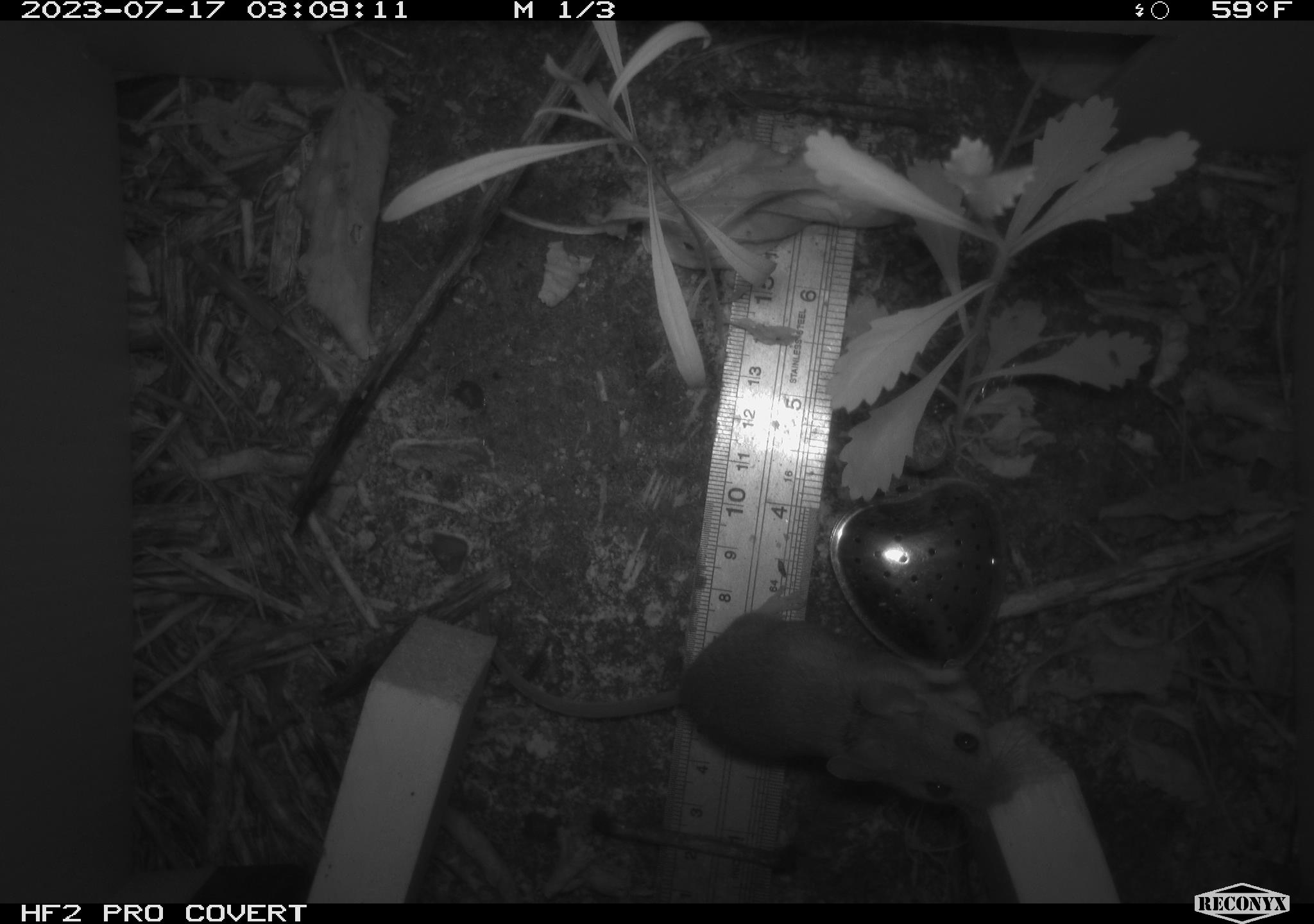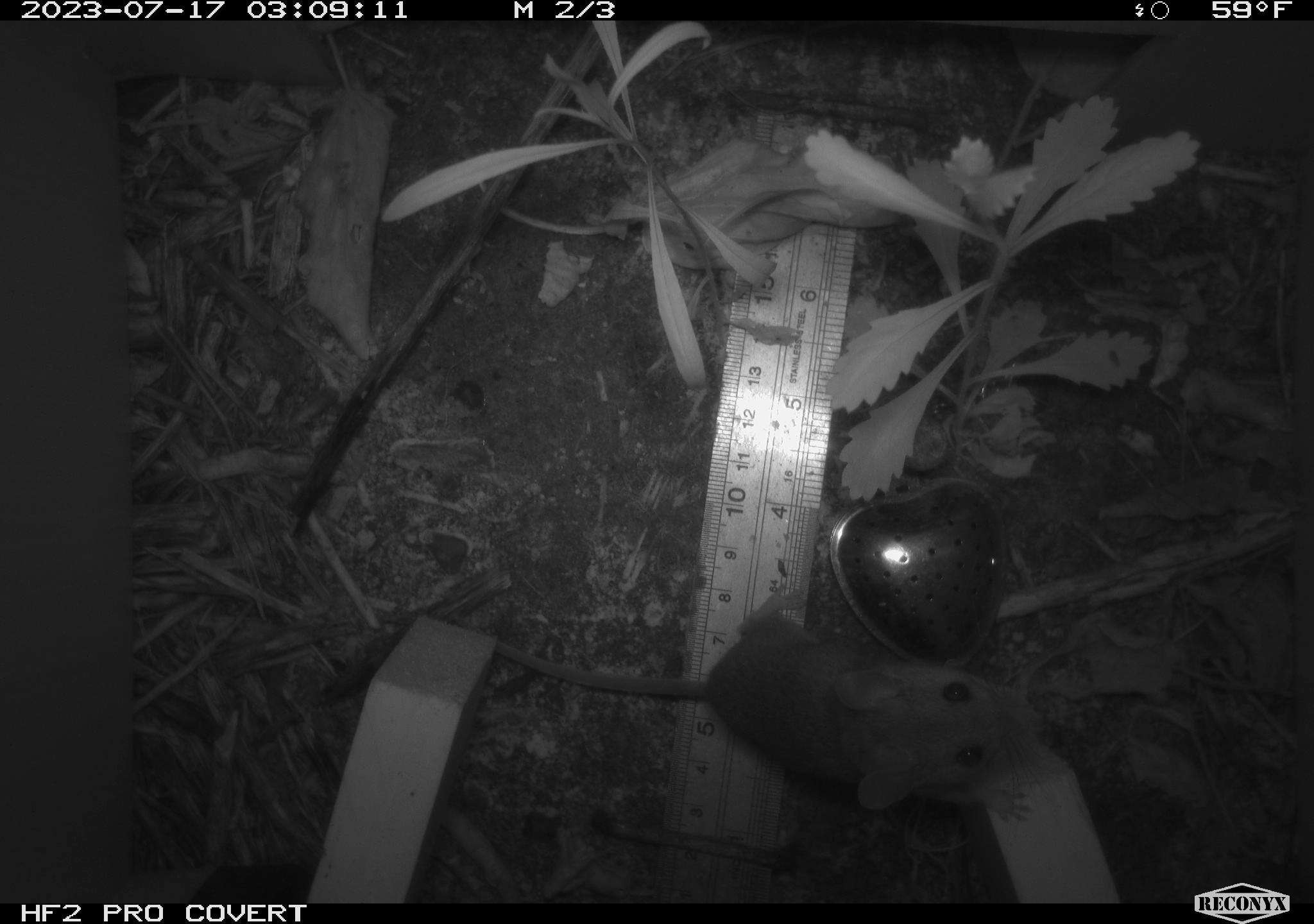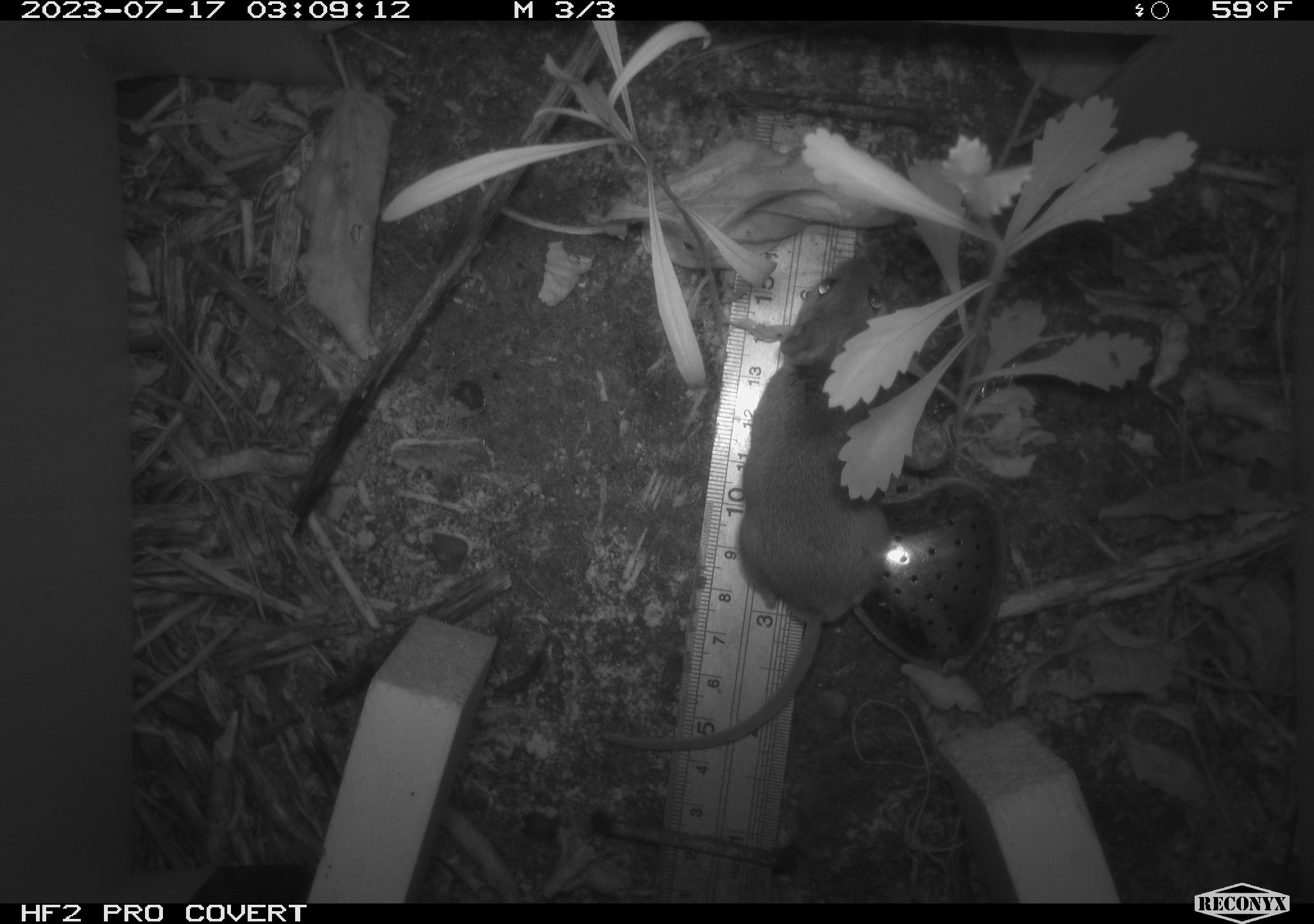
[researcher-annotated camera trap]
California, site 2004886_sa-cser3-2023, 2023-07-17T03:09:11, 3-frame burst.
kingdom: Animalia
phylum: Chordata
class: Mammalia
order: Rodentia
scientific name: Rodentia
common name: mouse species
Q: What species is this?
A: Mouse species (Rodentia).